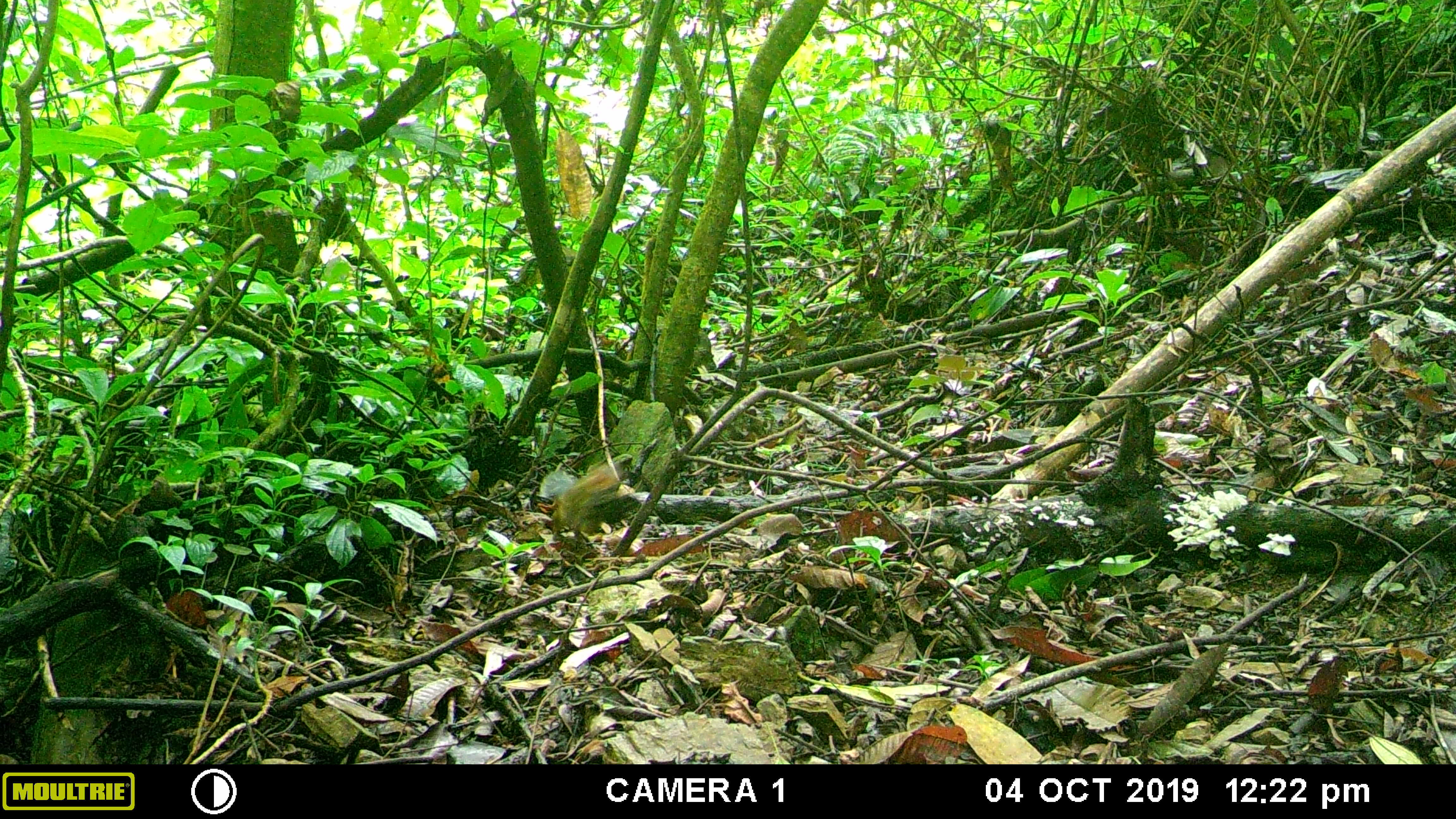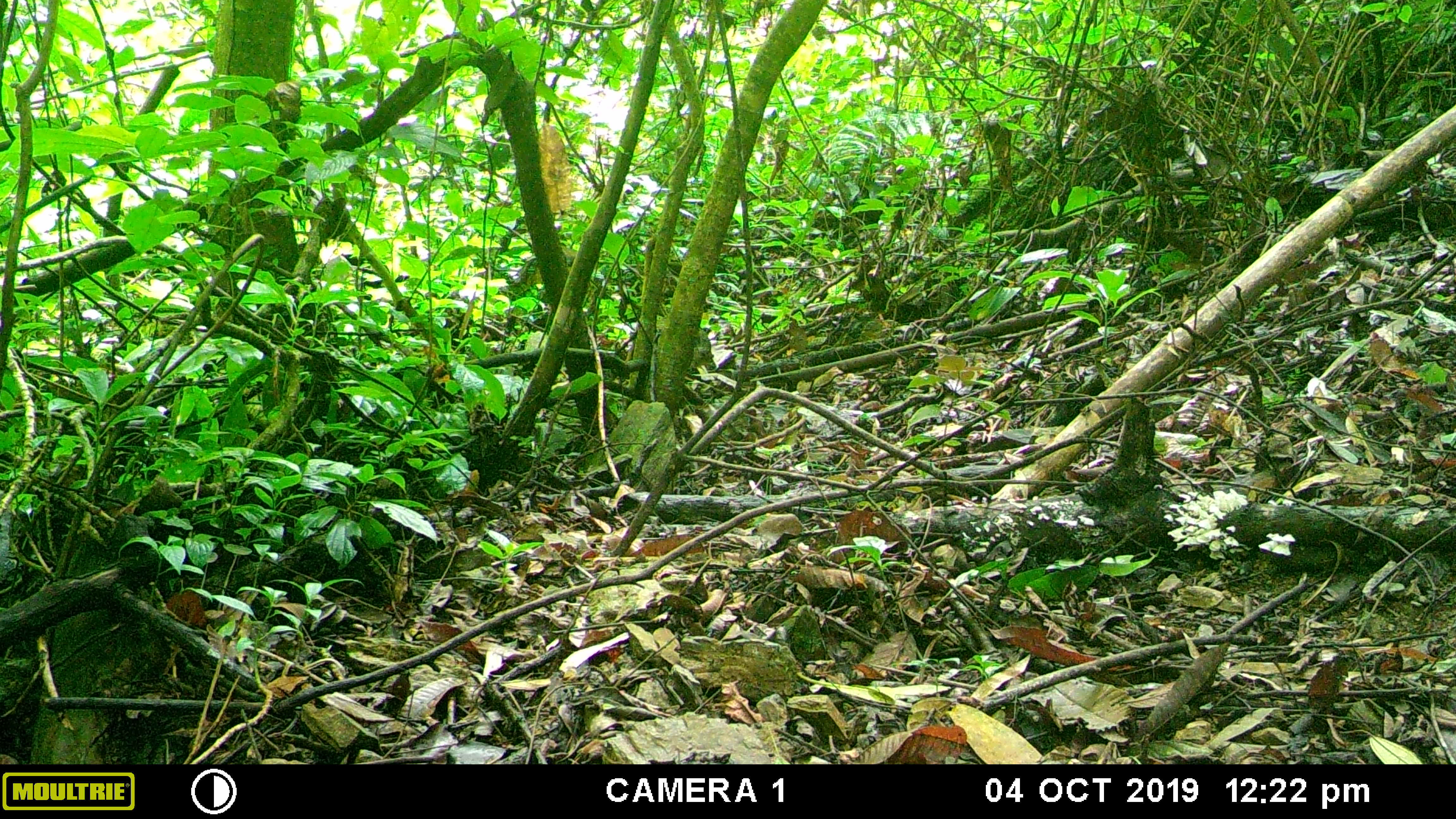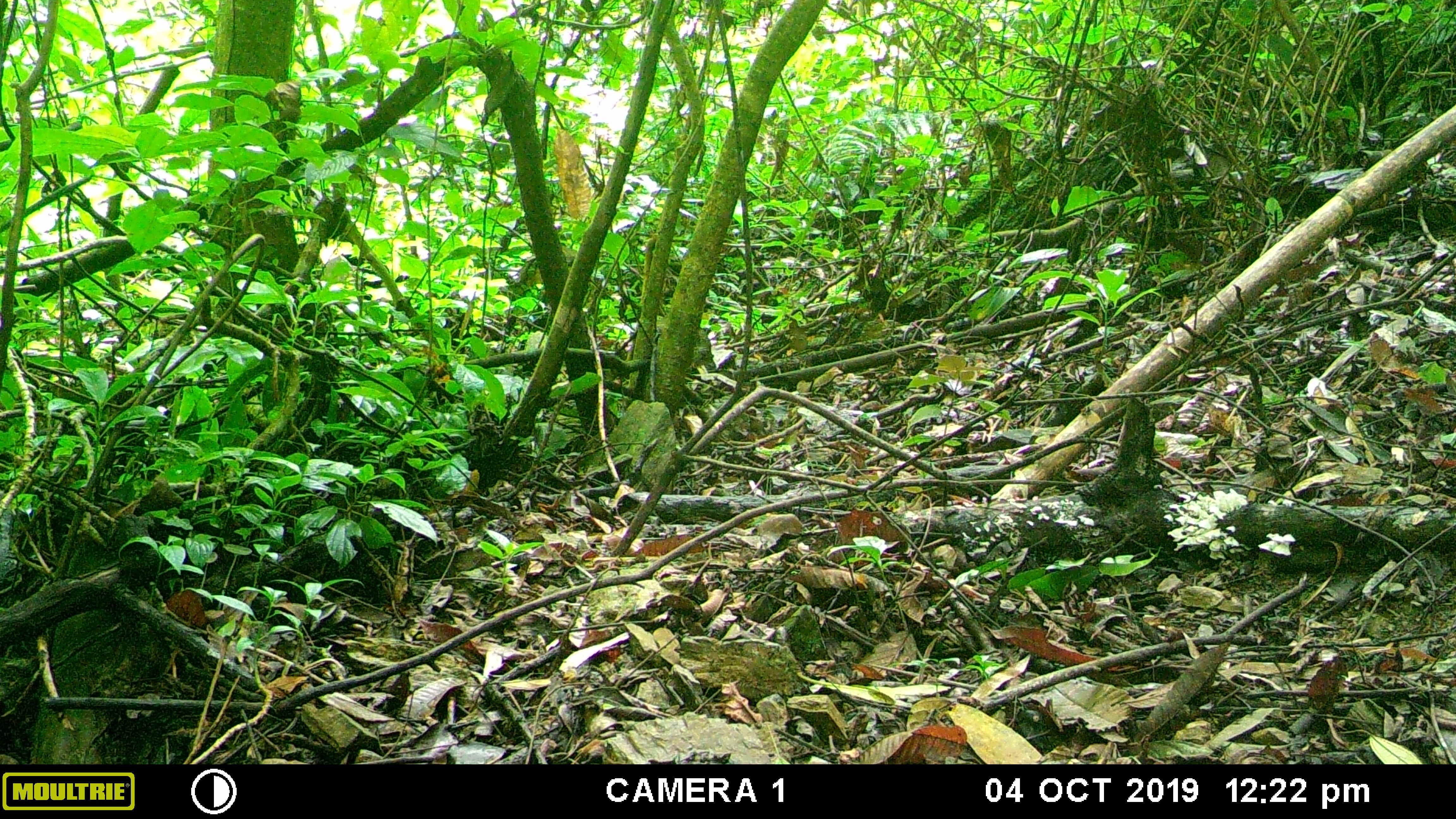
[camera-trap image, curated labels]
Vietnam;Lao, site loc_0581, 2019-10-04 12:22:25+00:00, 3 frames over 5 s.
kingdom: Animalia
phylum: Chordata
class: Mammalia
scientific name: Mammalia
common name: mammal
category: unidentified small mammal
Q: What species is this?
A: Unidentified small mammal (mammal) (Mammalia).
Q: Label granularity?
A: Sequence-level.